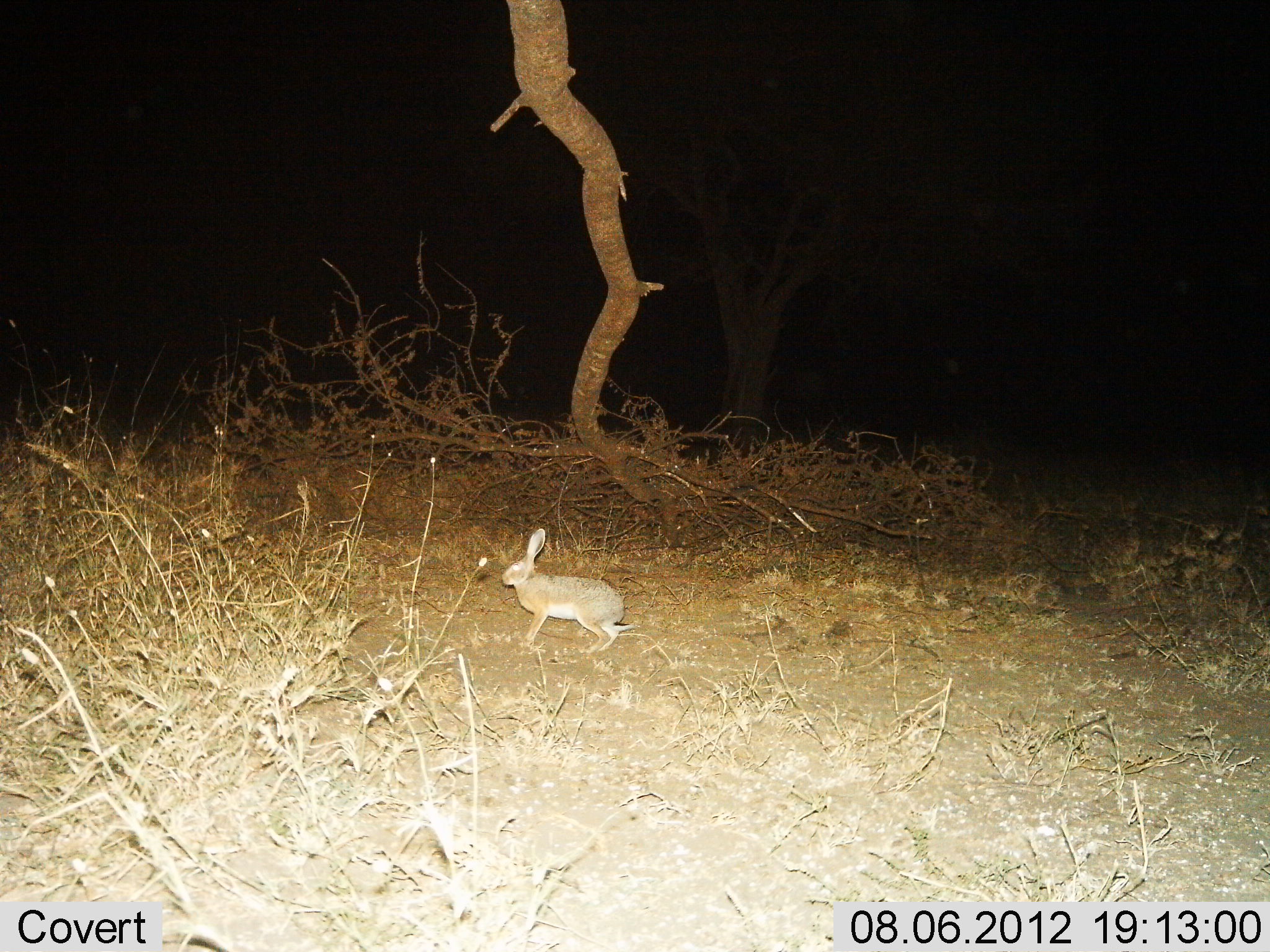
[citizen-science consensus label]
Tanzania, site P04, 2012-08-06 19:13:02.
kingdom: Animalia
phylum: Chordata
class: Mammalia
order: Lagomorpha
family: Leporidae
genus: Lepus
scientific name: Lepus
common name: hare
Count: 1.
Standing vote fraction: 50%.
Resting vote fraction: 0%.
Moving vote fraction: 50%.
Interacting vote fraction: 0%.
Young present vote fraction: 0%.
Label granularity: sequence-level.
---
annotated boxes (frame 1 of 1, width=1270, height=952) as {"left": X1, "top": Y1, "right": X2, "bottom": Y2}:
animal: {"left": 501, "top": 529, "right": 627, "bottom": 655}